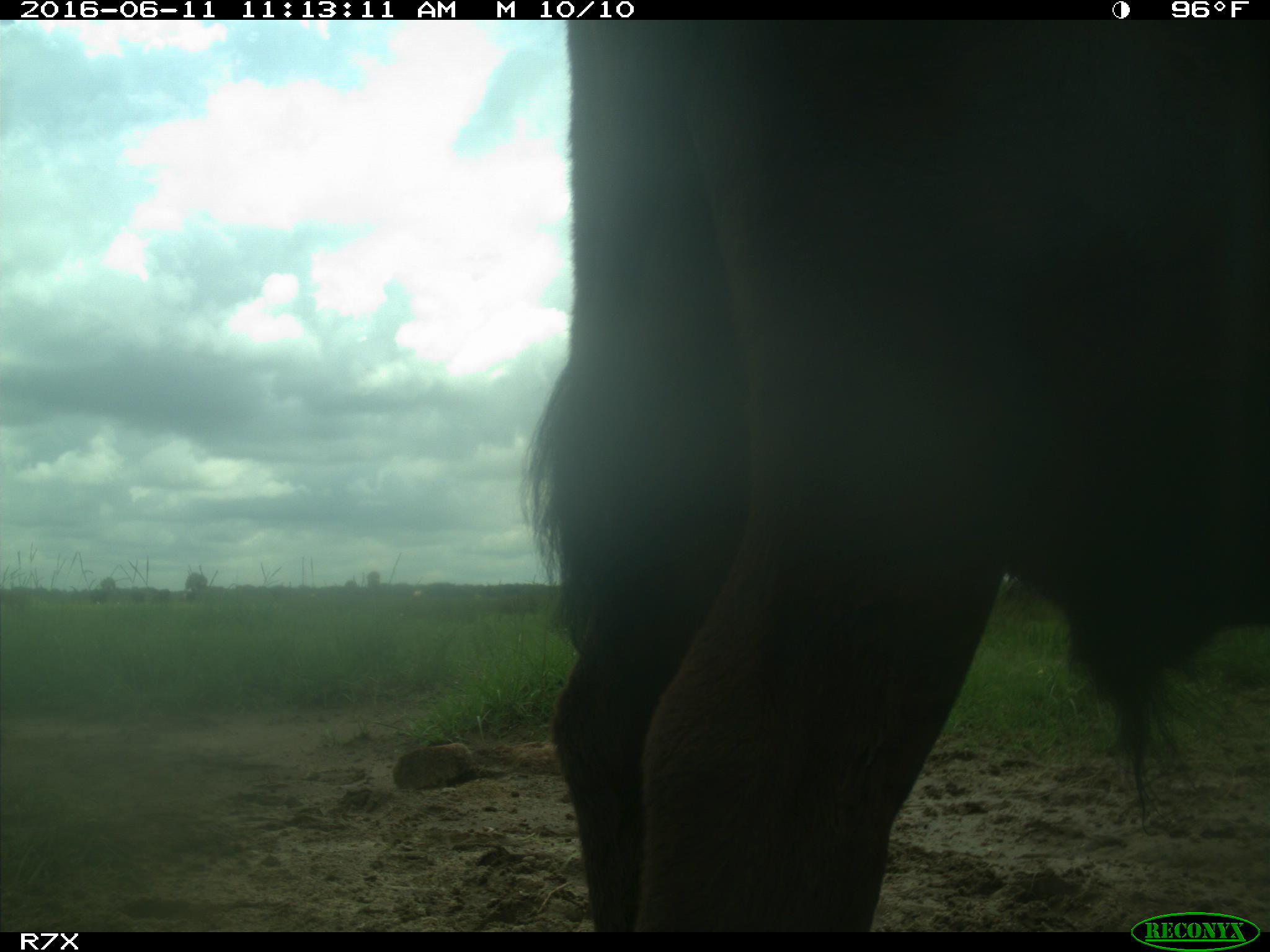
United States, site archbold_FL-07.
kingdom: Animalia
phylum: Chordata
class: Mammalia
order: Artiodactyla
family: Bovidae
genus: Bos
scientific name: Bos taurus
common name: domestic cow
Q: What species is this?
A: Bos taurus (domestic cow).